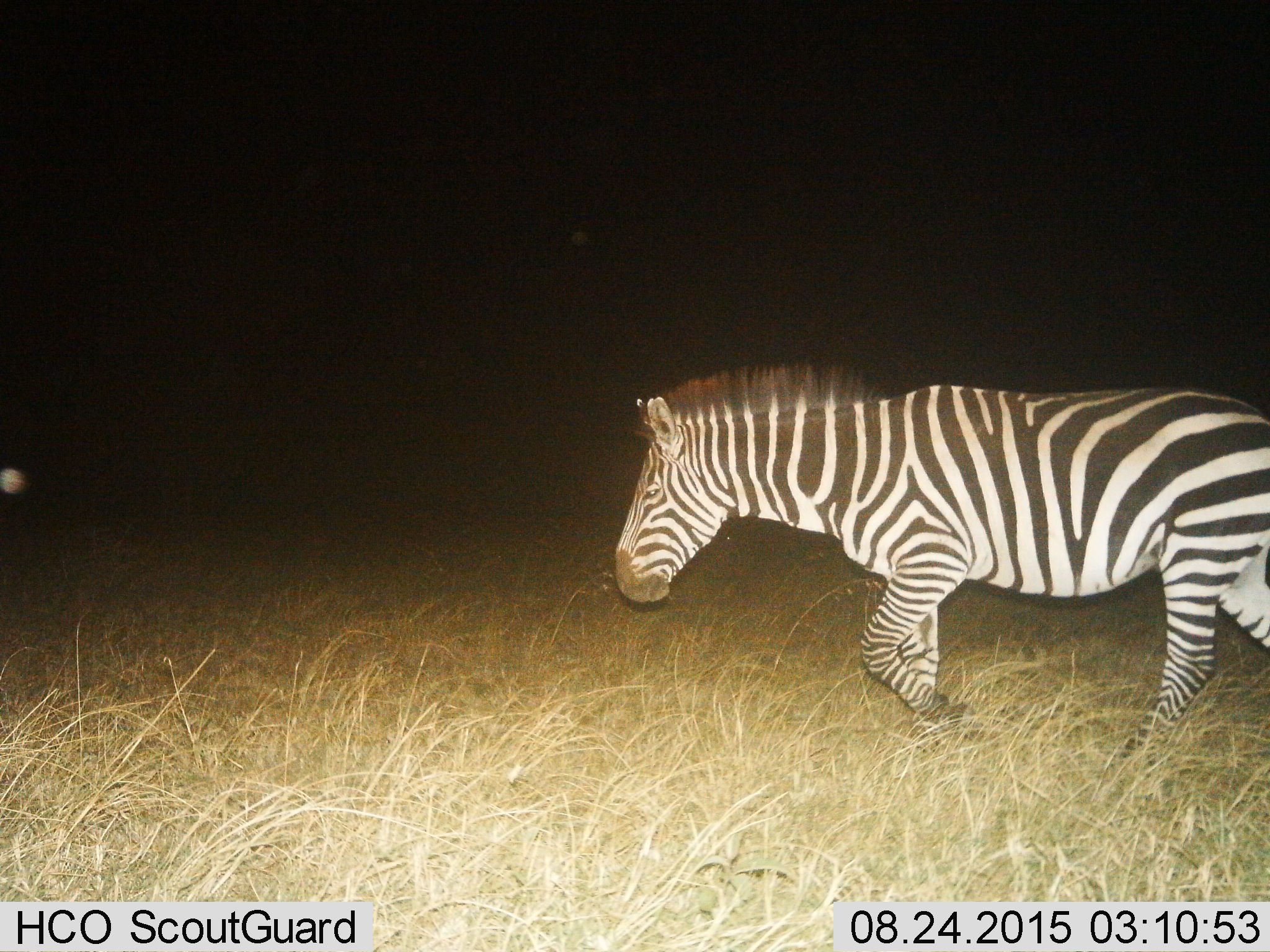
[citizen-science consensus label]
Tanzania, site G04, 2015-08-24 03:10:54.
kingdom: Animalia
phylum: Chordata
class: Mammalia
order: Perissodactyla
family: Equidae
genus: Equus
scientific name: Equus quagga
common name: plains zebra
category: zebra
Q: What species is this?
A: Zebra (plains zebra) (Equus quagga).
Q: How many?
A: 1.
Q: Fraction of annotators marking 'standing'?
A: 5%.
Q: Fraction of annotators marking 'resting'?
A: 0%.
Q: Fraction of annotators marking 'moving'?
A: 95%.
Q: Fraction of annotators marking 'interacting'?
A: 0%.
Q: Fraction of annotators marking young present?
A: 0%.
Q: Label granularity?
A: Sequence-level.